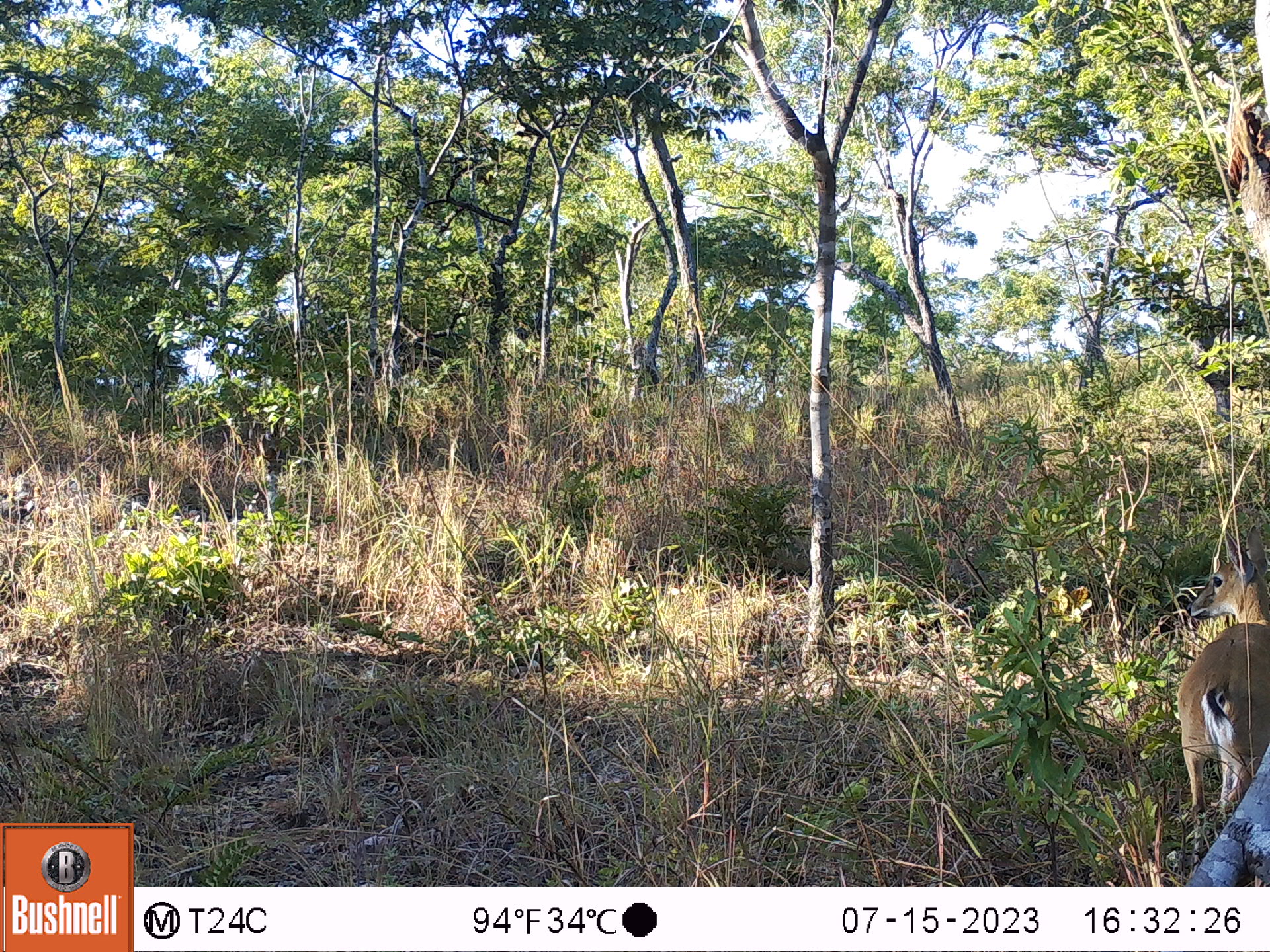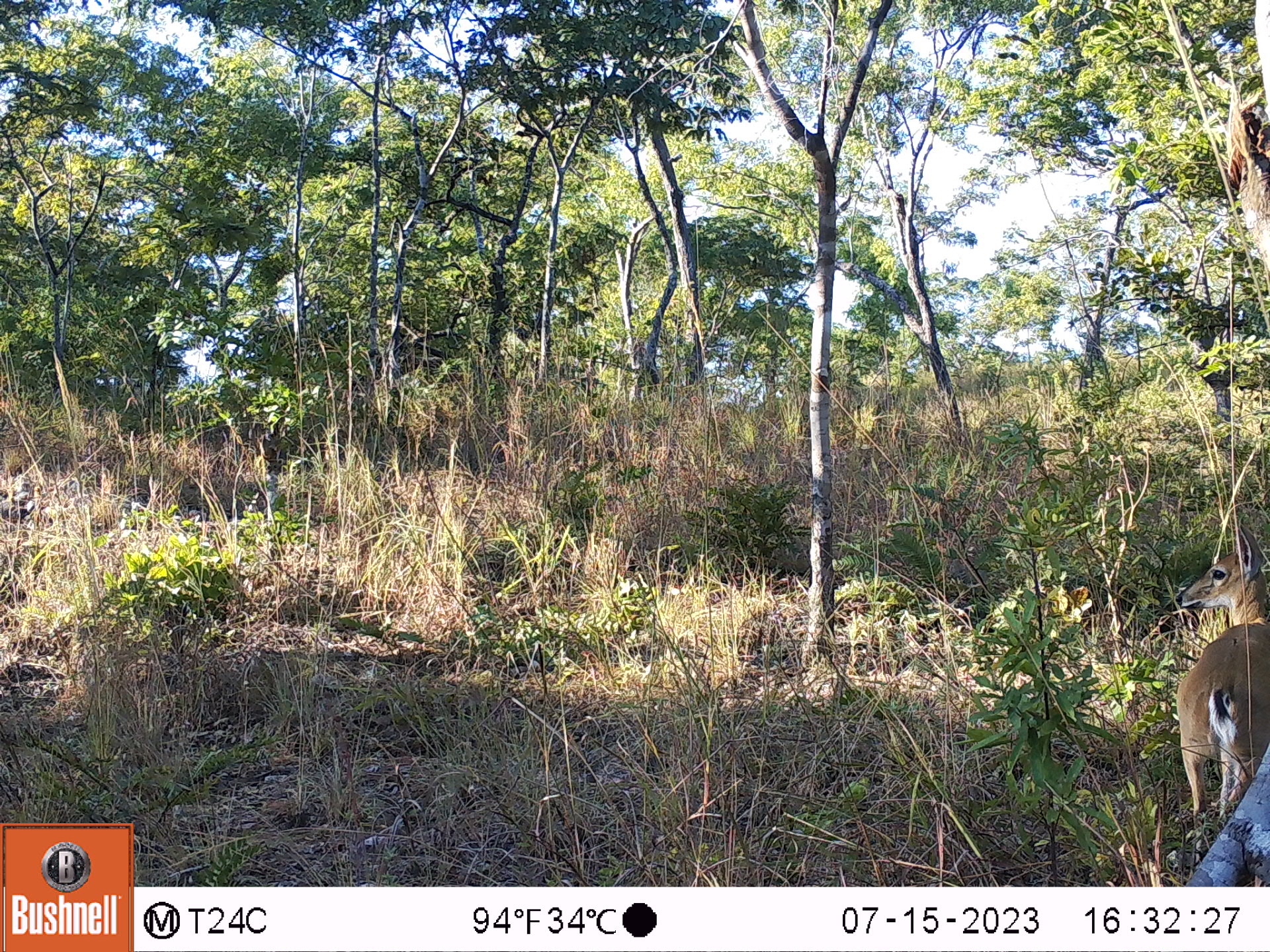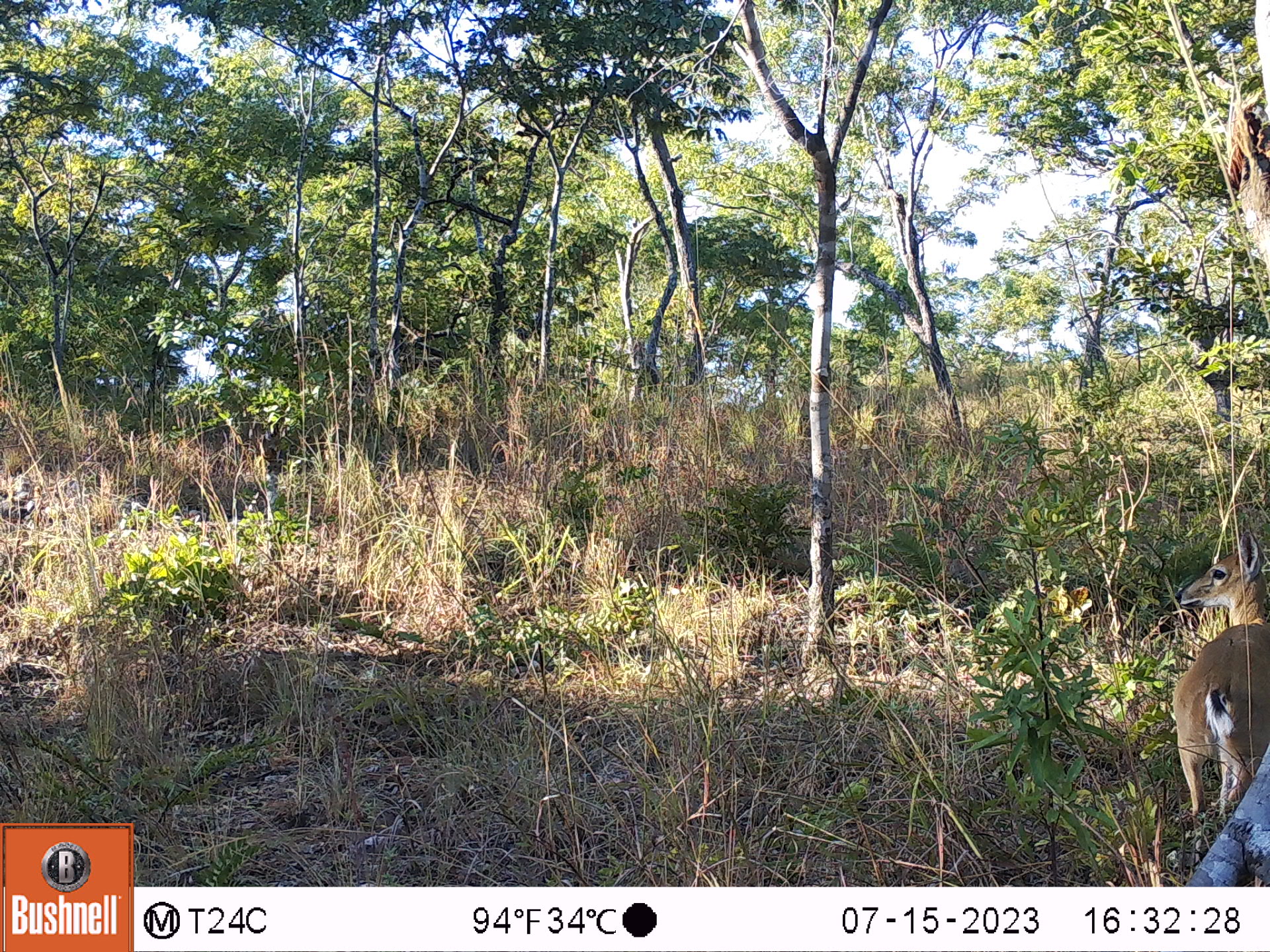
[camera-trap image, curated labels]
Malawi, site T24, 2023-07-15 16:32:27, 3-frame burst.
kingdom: Animalia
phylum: Chordata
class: Mammalia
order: Artiodactyla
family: Bovidae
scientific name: Antilopinae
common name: small antelope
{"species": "small antelope (Antilopinae)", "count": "1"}